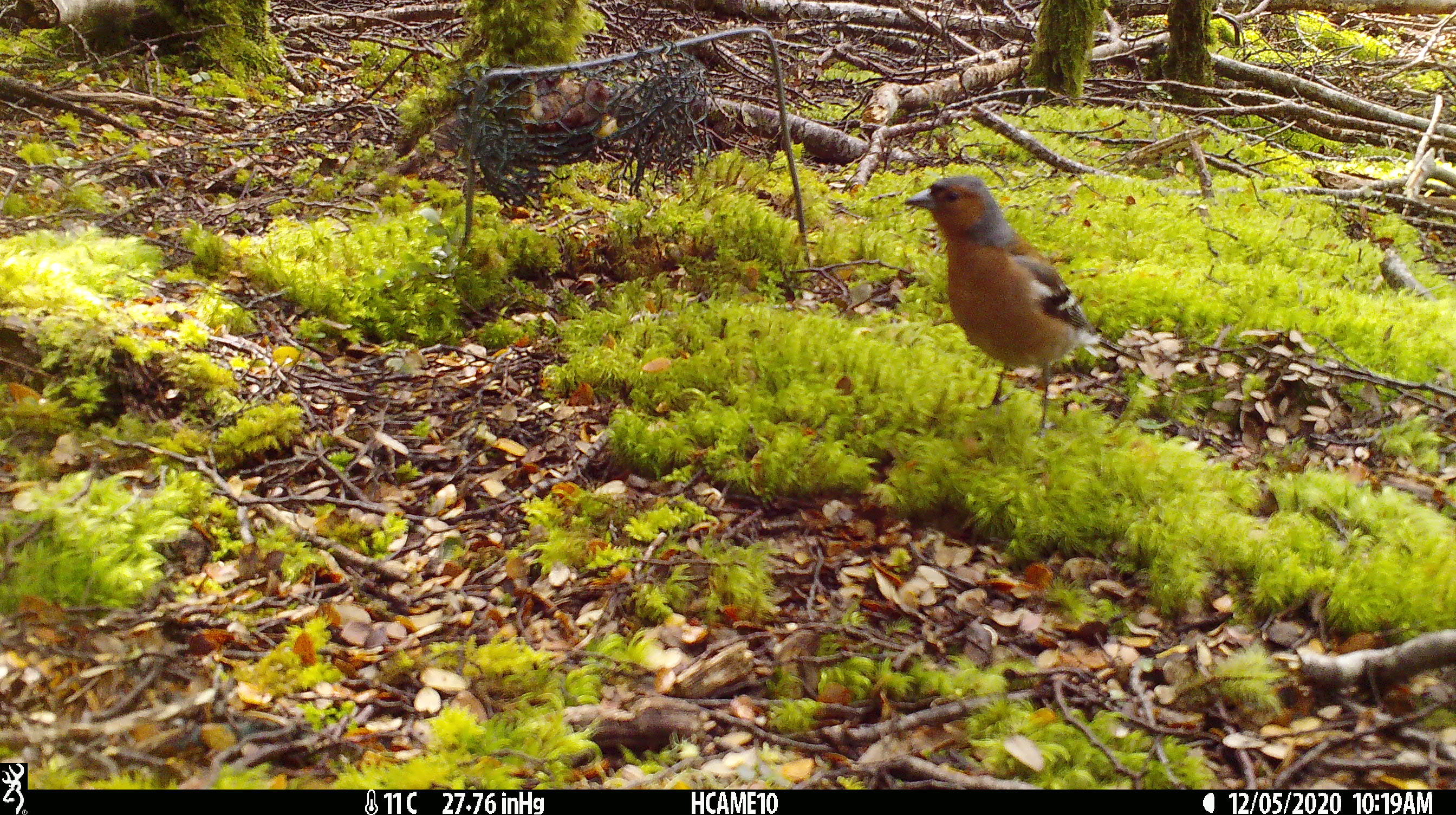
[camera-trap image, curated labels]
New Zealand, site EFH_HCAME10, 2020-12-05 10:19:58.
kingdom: Animalia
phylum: Chordata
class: Aves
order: Passeriformes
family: Fringillidae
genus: Fringilla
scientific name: Fringilla coelebs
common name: common chaffinch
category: chaffinch